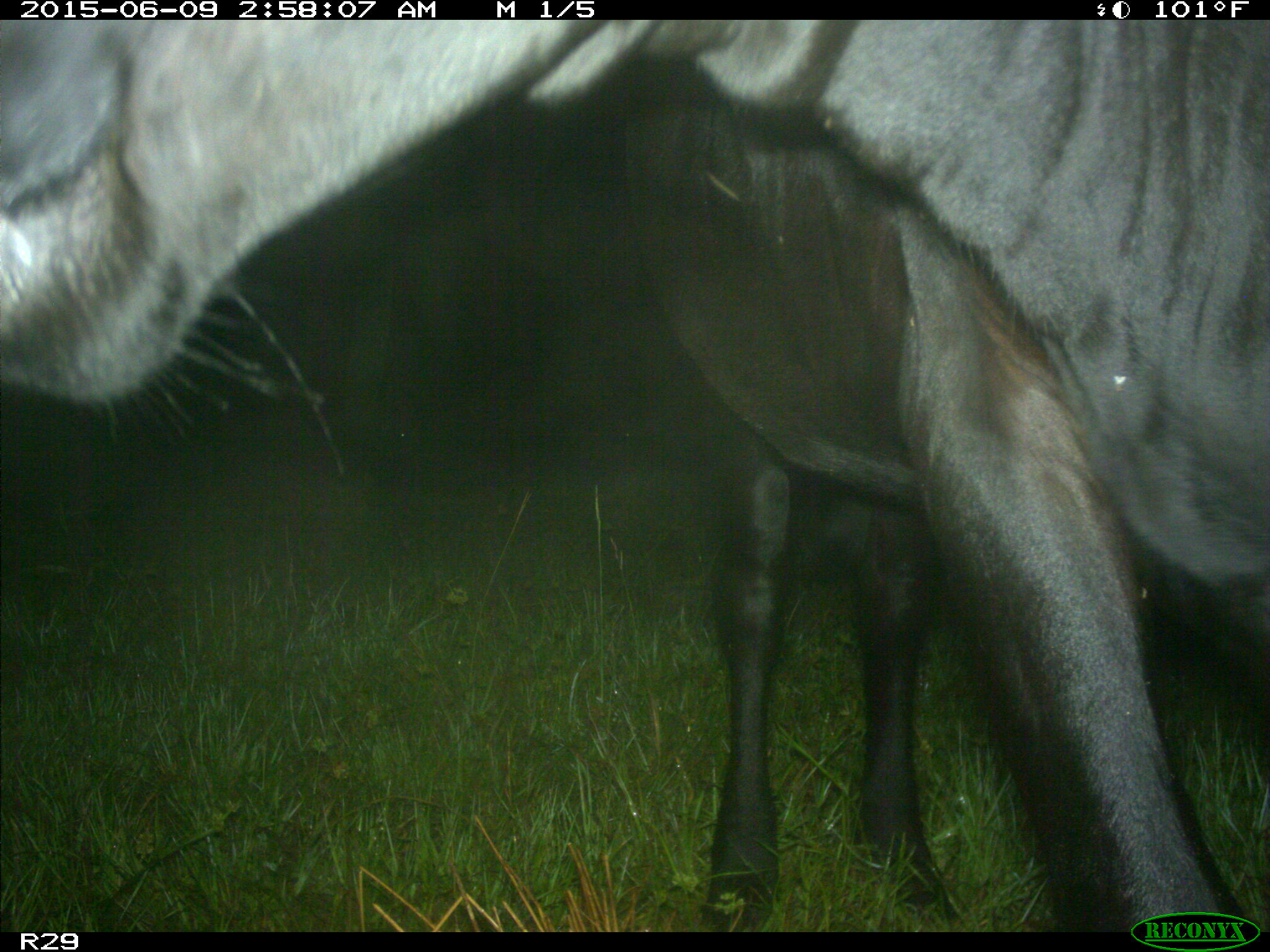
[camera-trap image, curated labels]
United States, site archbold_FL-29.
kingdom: Animalia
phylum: Chordata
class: Mammalia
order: Artiodactyla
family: Bovidae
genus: Bos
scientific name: Bos taurus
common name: domestic cow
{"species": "Bos taurus (domestic cow)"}